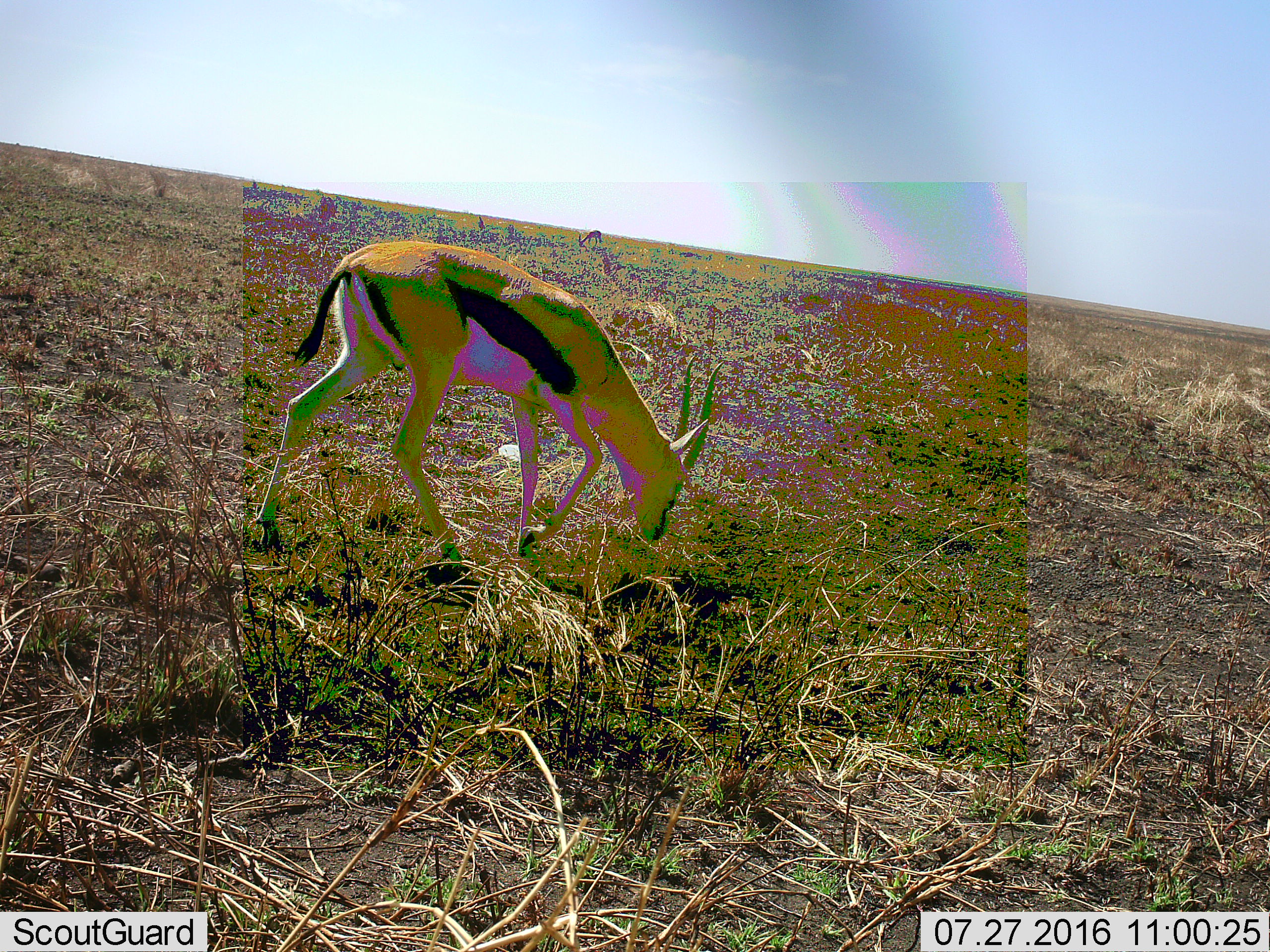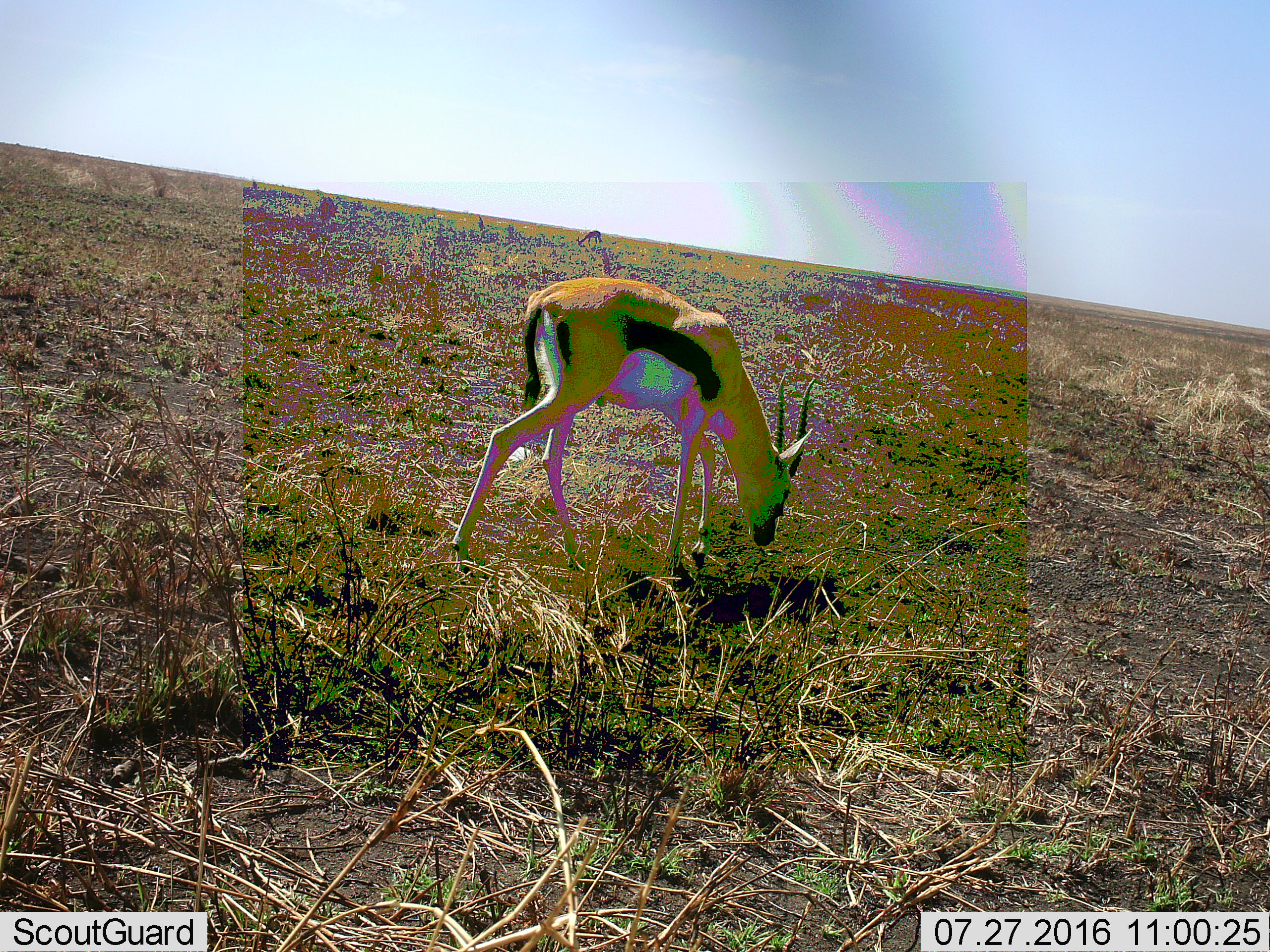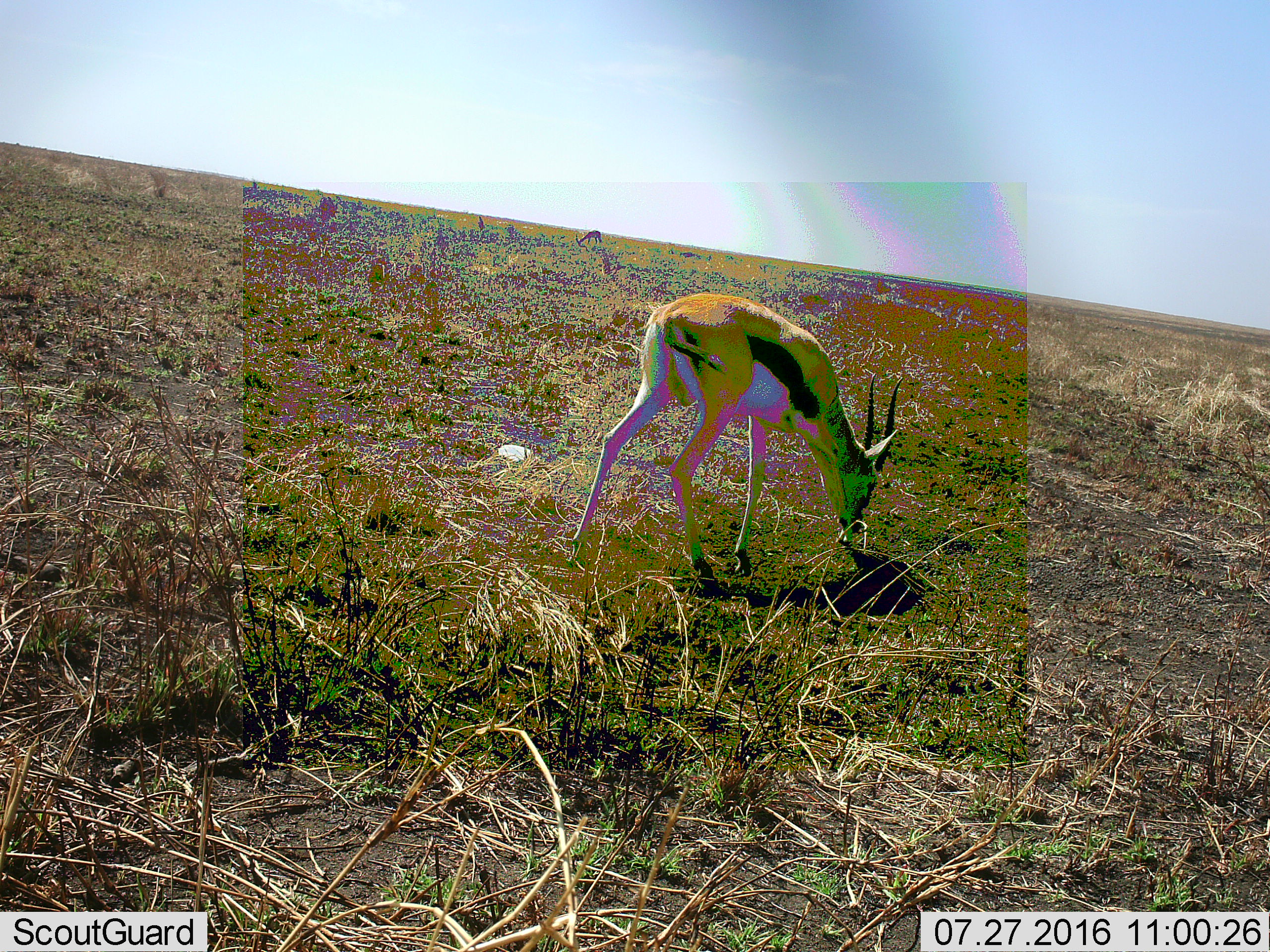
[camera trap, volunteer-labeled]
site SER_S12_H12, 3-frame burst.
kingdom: Animalia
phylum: Chordata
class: Mammalia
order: Artiodactyla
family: Bovidae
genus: Eudorcas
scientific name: Eudorcas thomsonii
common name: thomson's gazelle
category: gazellethomsons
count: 2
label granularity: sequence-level